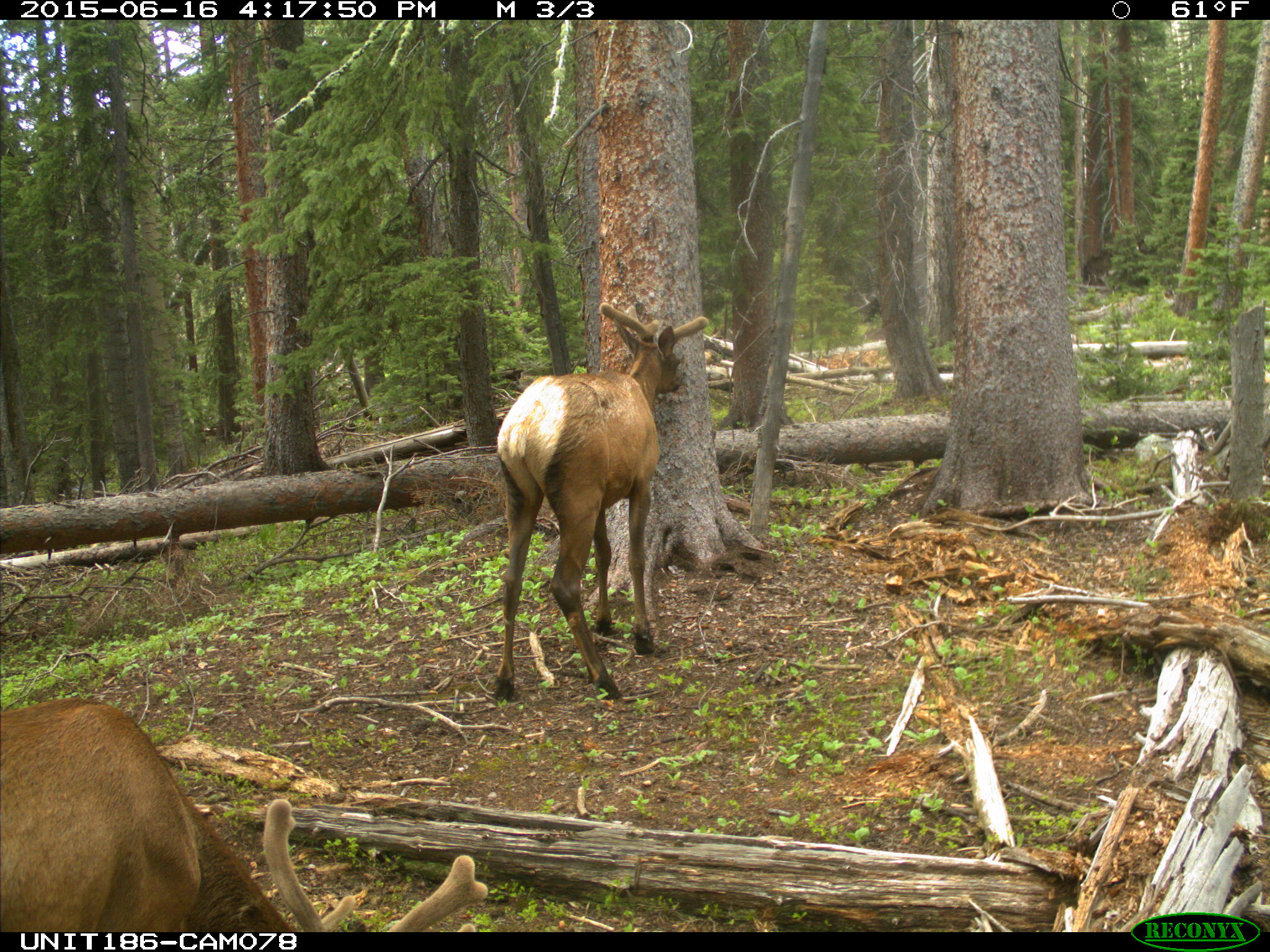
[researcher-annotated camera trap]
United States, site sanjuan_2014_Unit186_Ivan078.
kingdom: Animalia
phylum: Chordata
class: Mammalia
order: Artiodactyla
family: Cervidae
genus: Cervus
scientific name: Cervus elaphus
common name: red deer